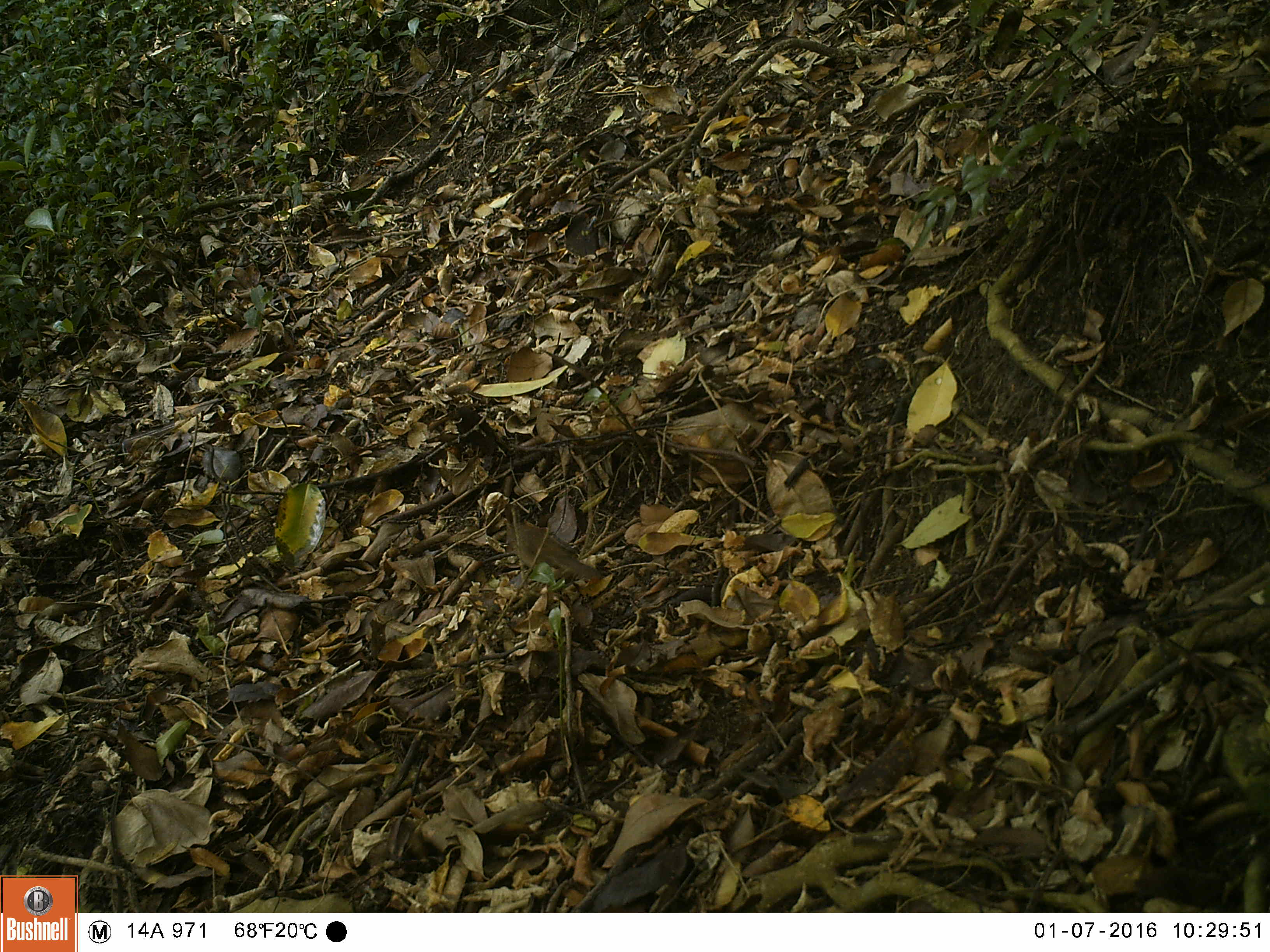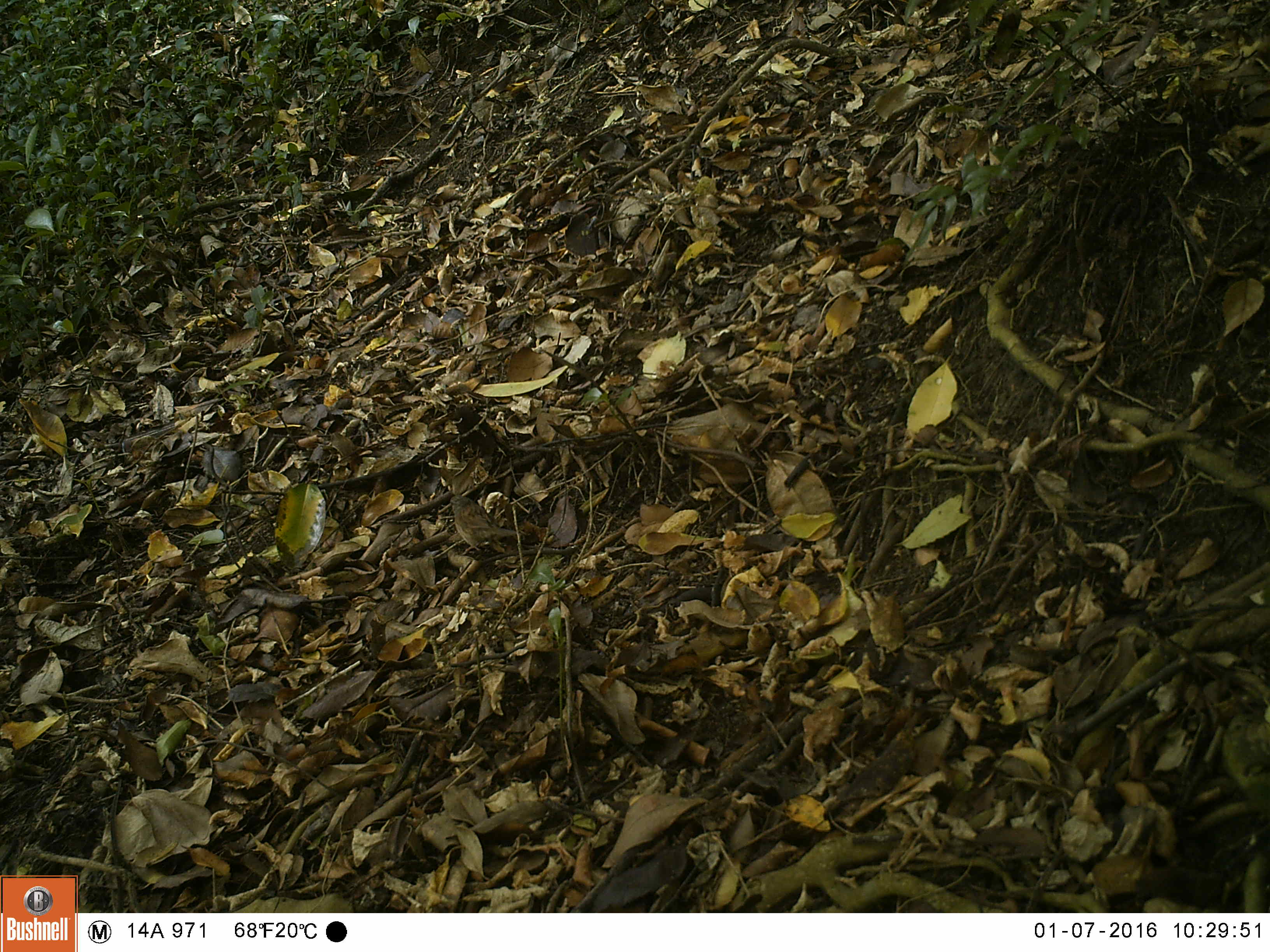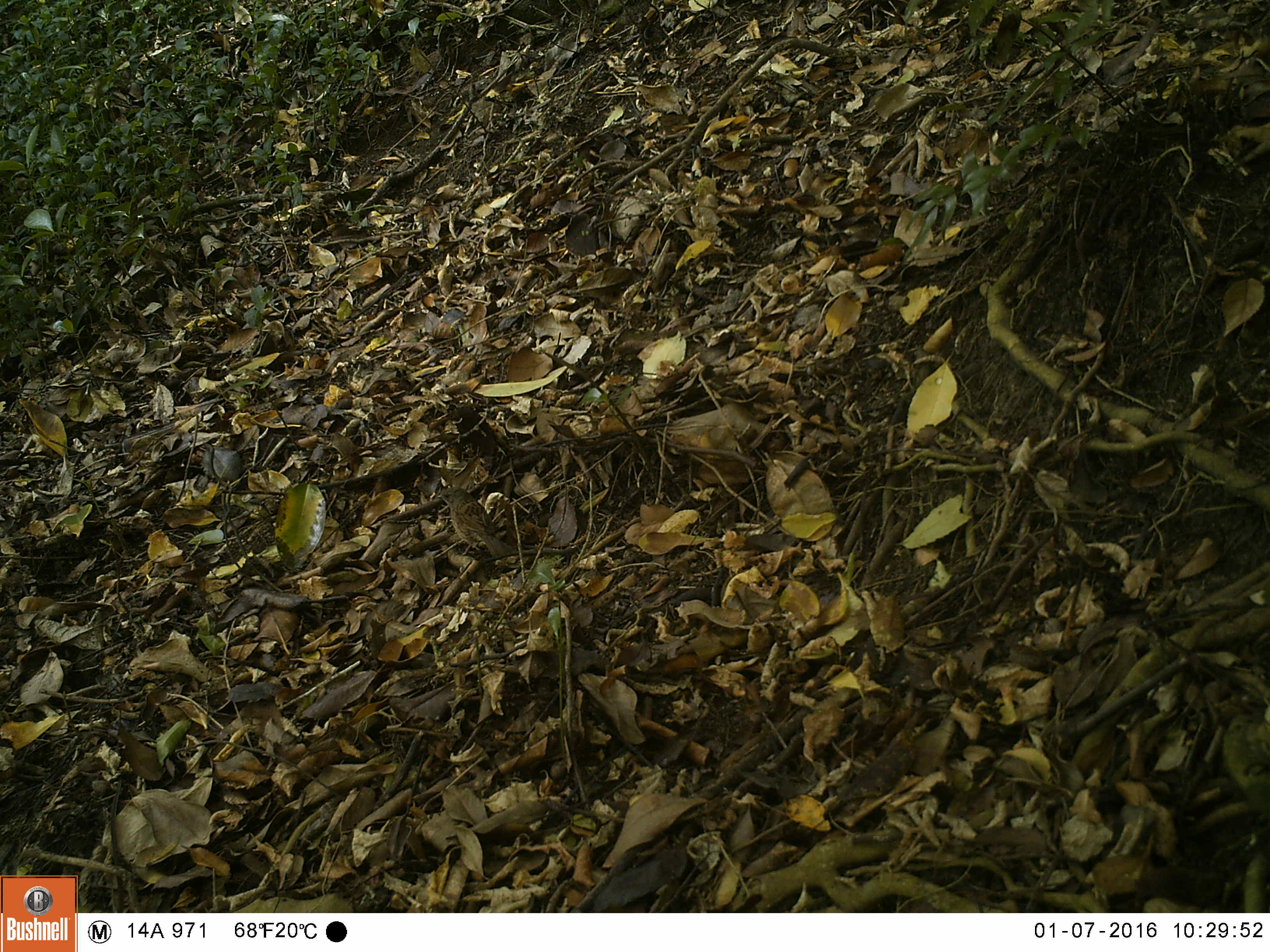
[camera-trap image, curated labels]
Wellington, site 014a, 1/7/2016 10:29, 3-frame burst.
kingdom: Animalia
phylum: Chordata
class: Aves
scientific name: Aves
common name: bird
Bird (Aves).